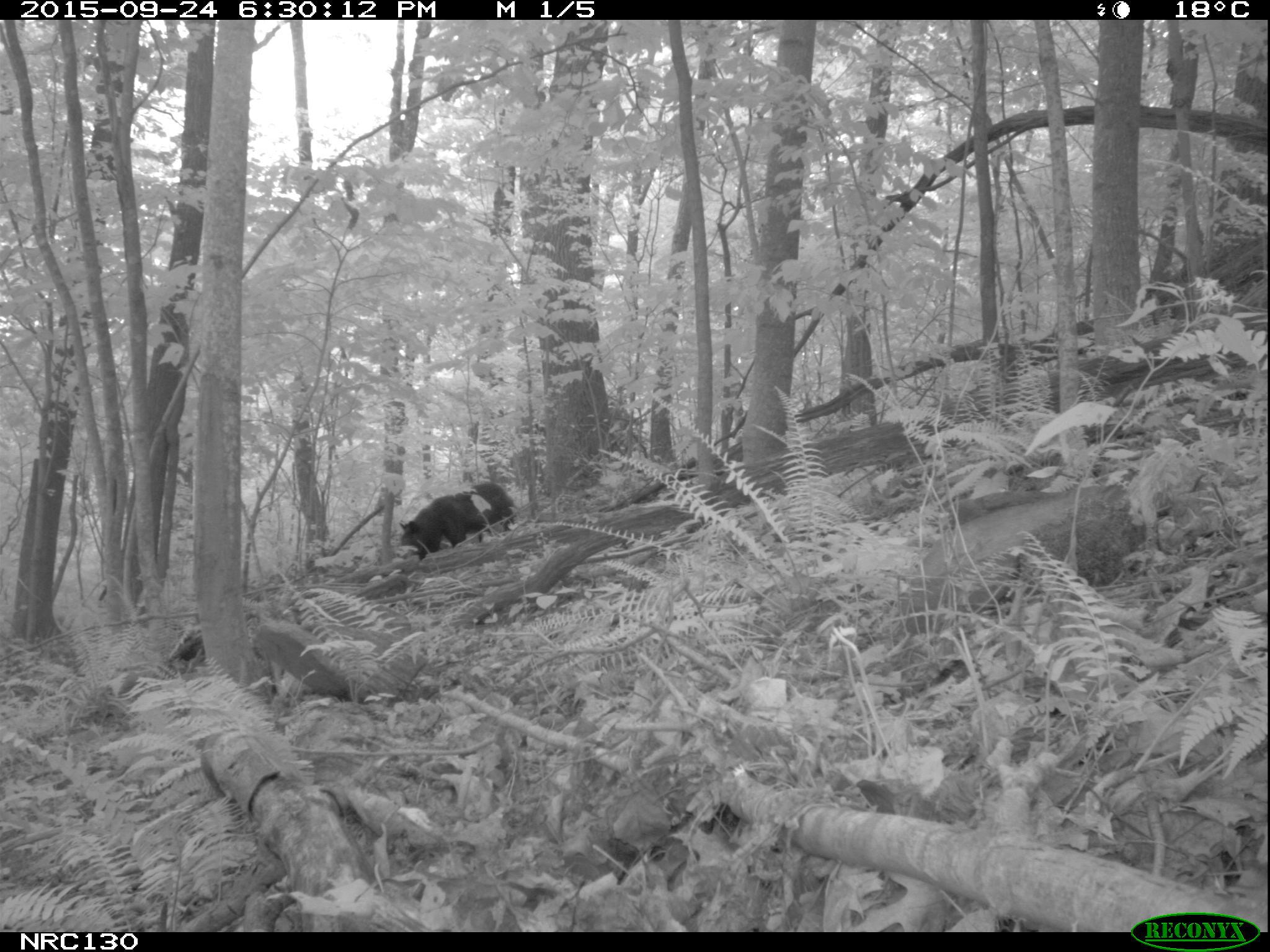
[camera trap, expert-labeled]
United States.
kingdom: Animalia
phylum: Chordata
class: Mammalia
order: Carnivora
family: Ursidae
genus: Ursus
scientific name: Ursus americanus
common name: american black bear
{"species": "American Black Bear (Ursus americanus)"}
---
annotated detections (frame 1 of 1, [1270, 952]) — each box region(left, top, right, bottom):
American Black Bear: region(393, 475, 521, 558)